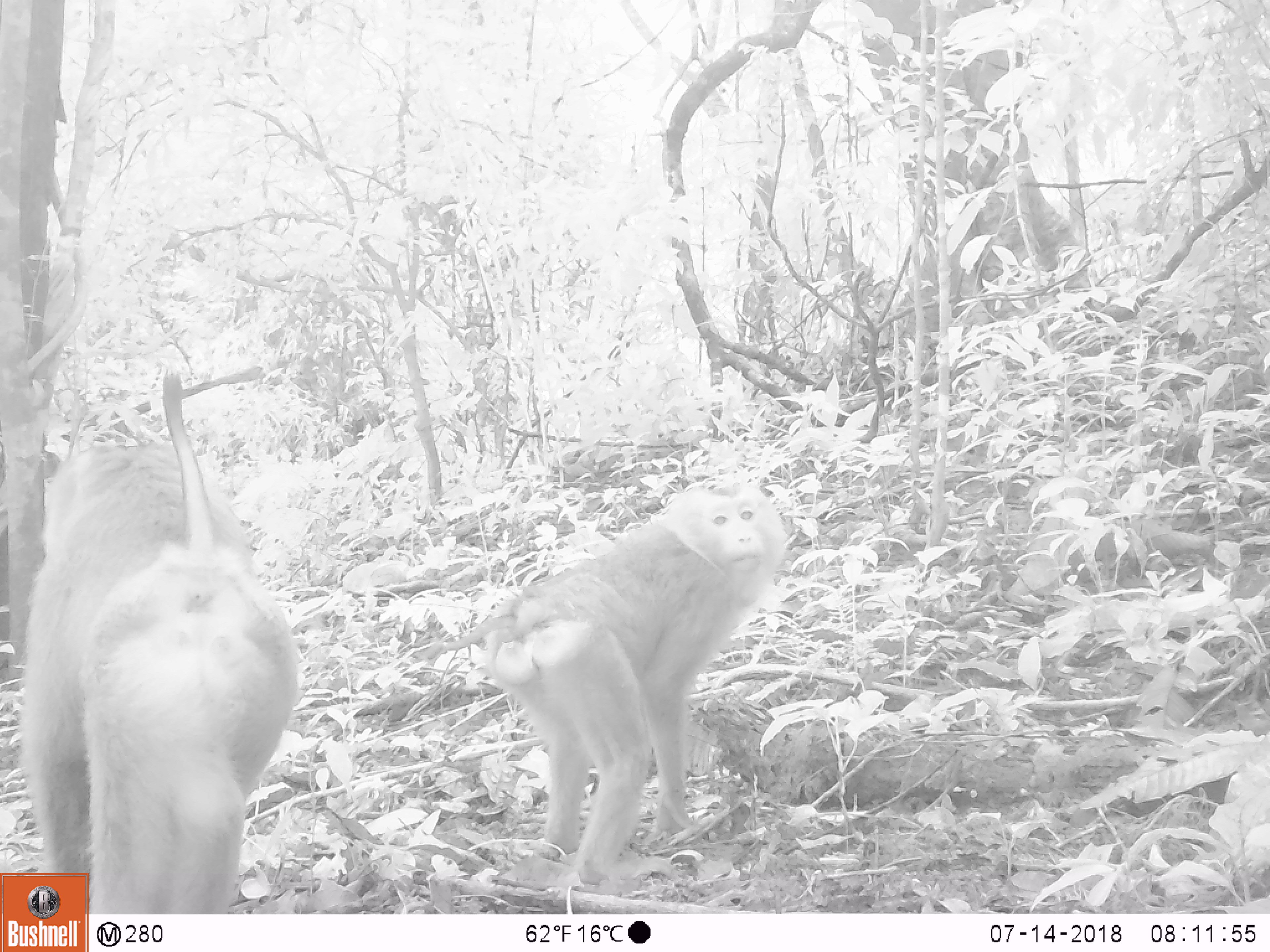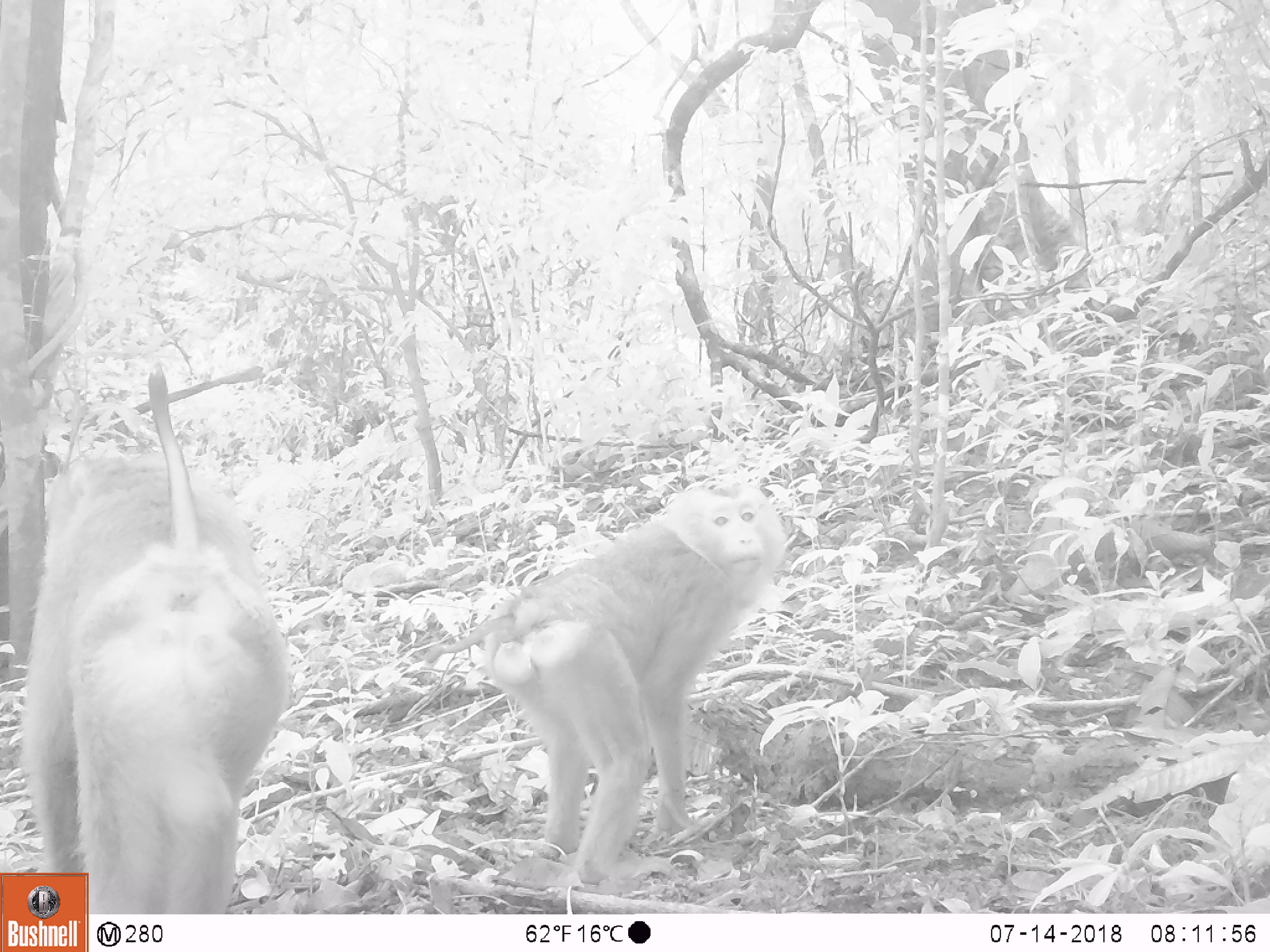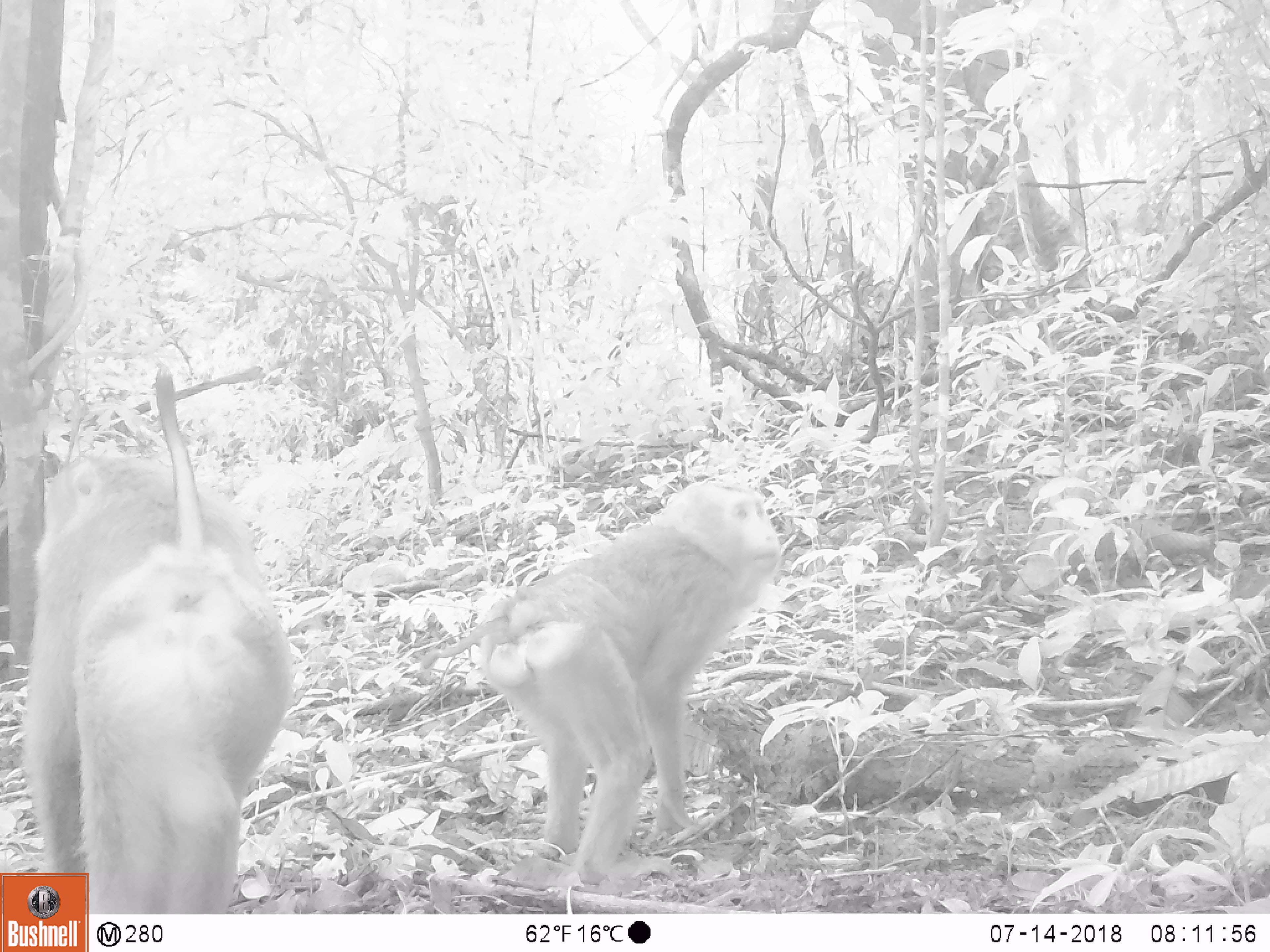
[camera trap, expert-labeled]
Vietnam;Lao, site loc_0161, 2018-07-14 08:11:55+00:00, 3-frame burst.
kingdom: Animalia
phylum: Chordata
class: Mammalia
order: Primates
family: Cercopithecidae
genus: Macaca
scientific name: Macaca nemestrina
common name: pig-tailed macaque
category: pig tailed macaque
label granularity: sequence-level